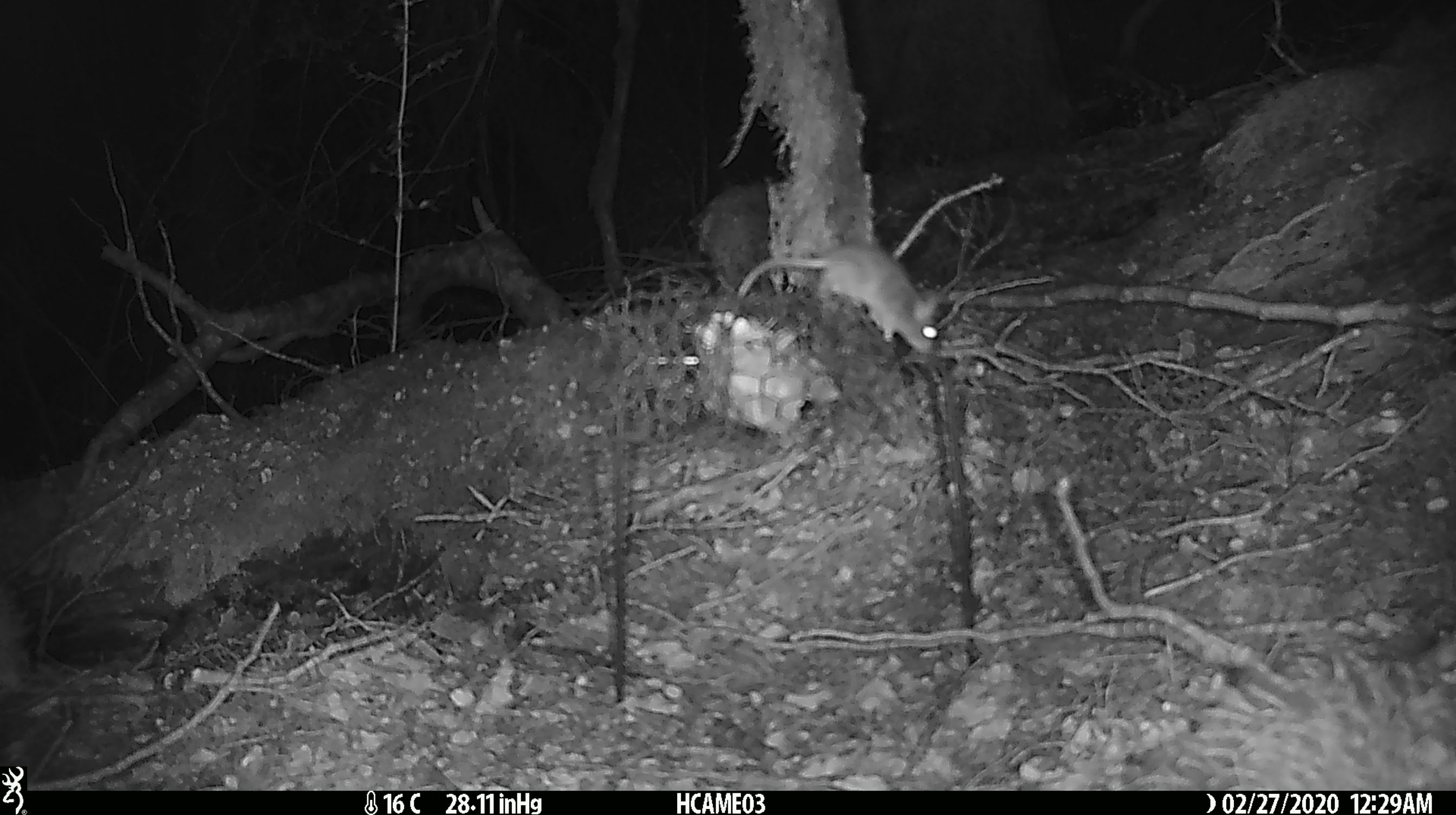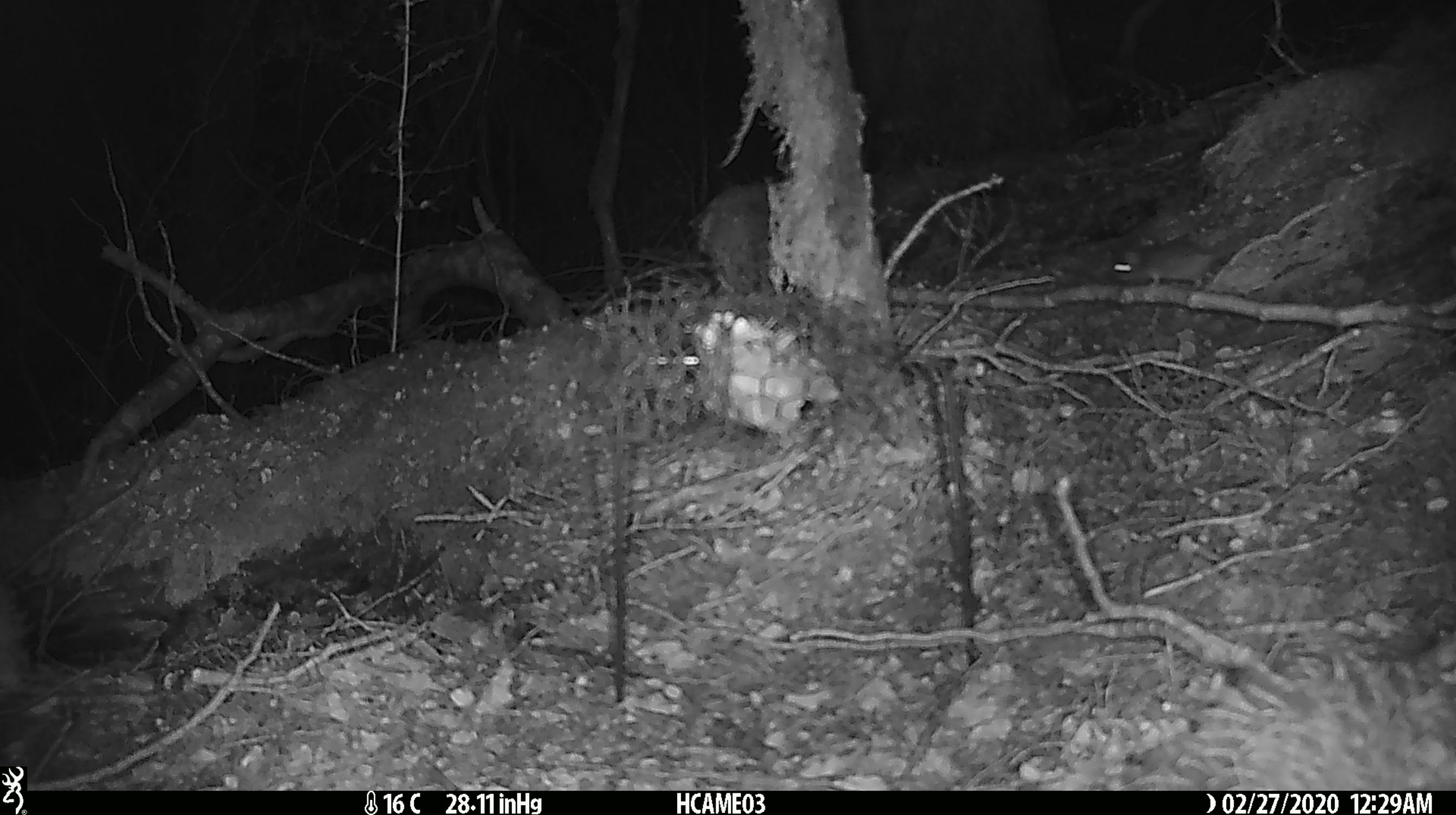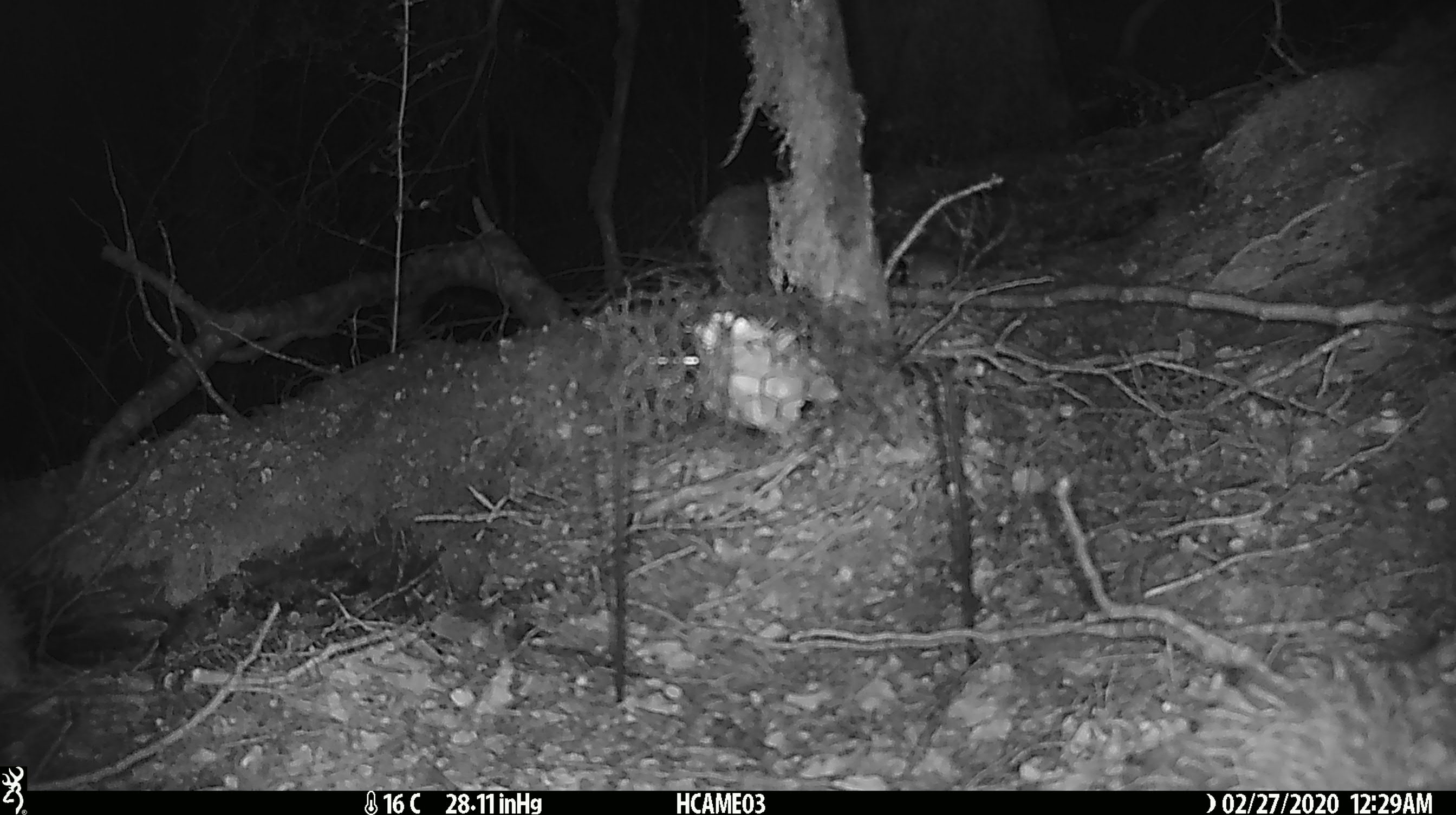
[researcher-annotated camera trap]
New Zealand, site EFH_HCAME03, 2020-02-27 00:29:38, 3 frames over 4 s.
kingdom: Animalia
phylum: Chordata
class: Mammalia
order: Rodentia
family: Muridae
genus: Mus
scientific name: Mus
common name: mouse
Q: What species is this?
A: Mouse (Mus).